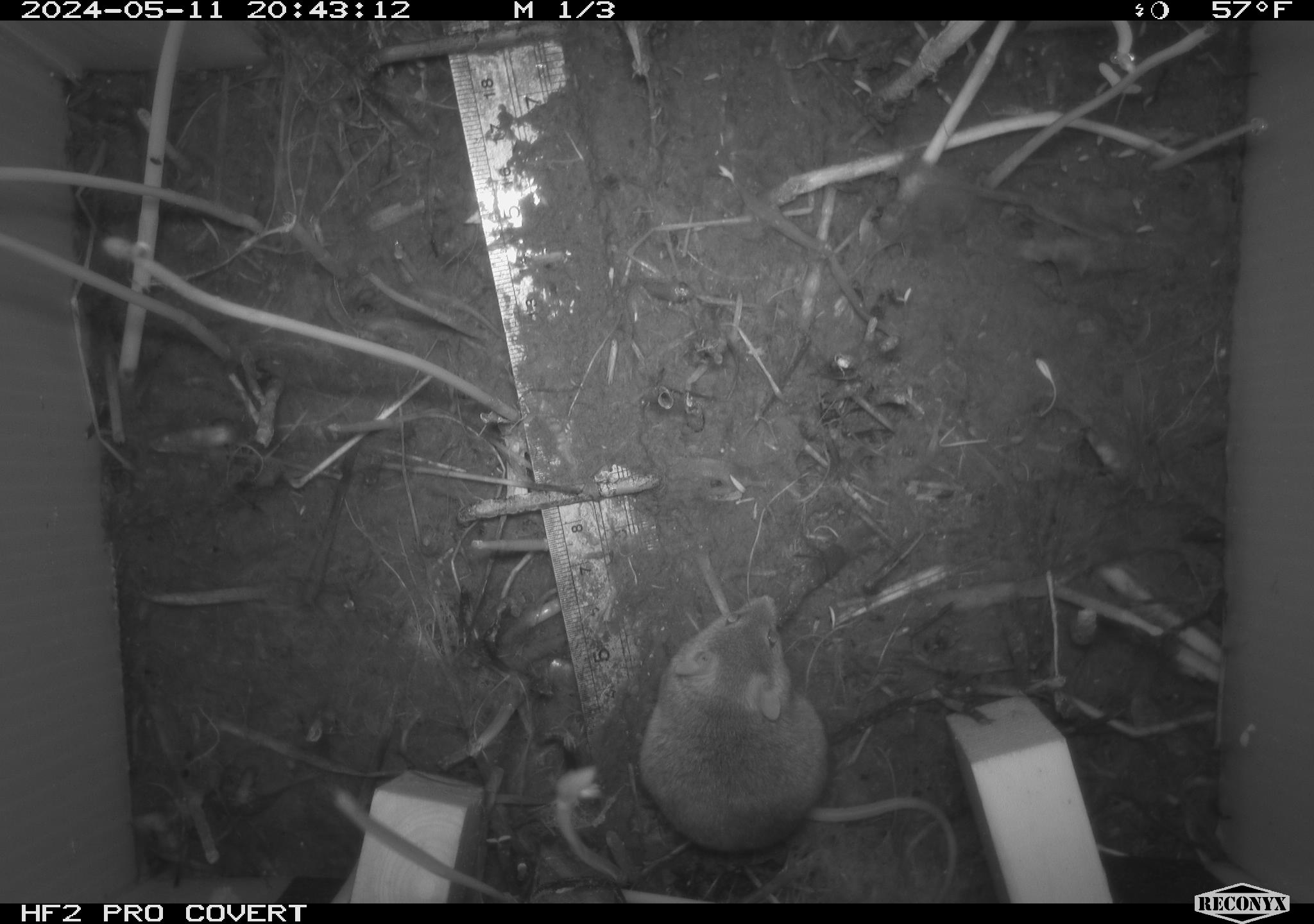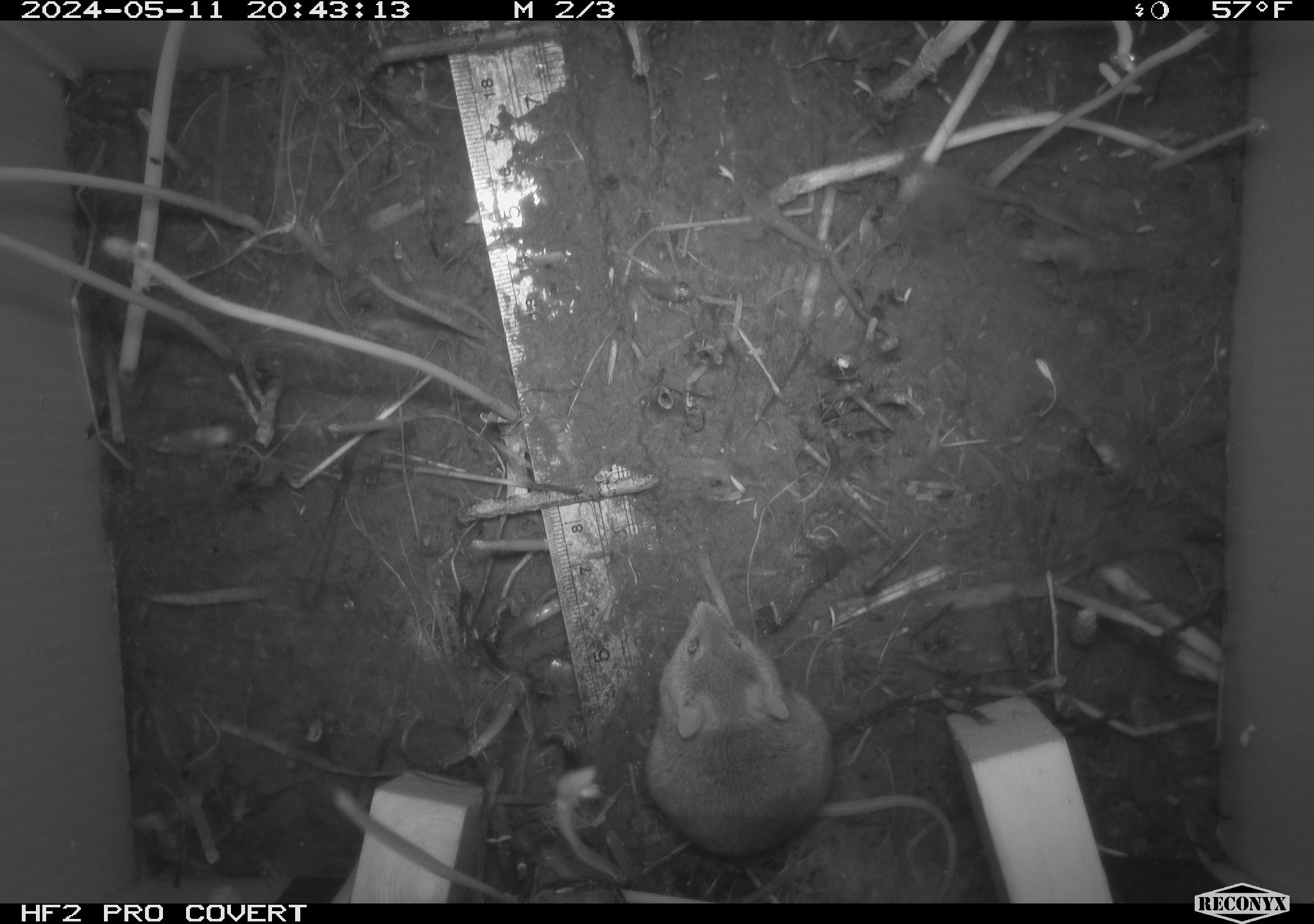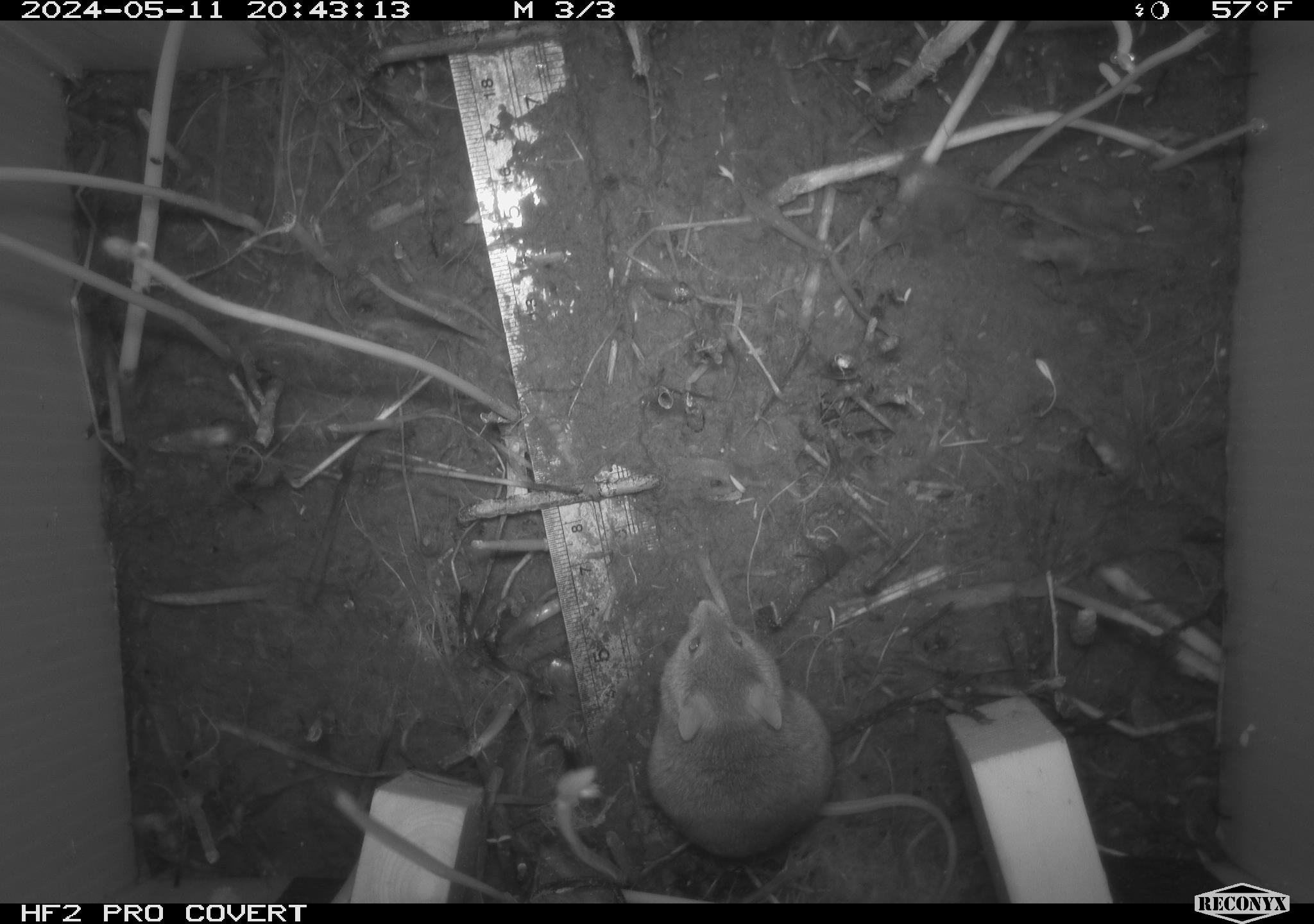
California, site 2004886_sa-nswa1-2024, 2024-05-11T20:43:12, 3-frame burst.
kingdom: Animalia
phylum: Chordata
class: Mammalia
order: Rodentia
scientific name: Rodentia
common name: mouse species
Mouse species (Rodentia).